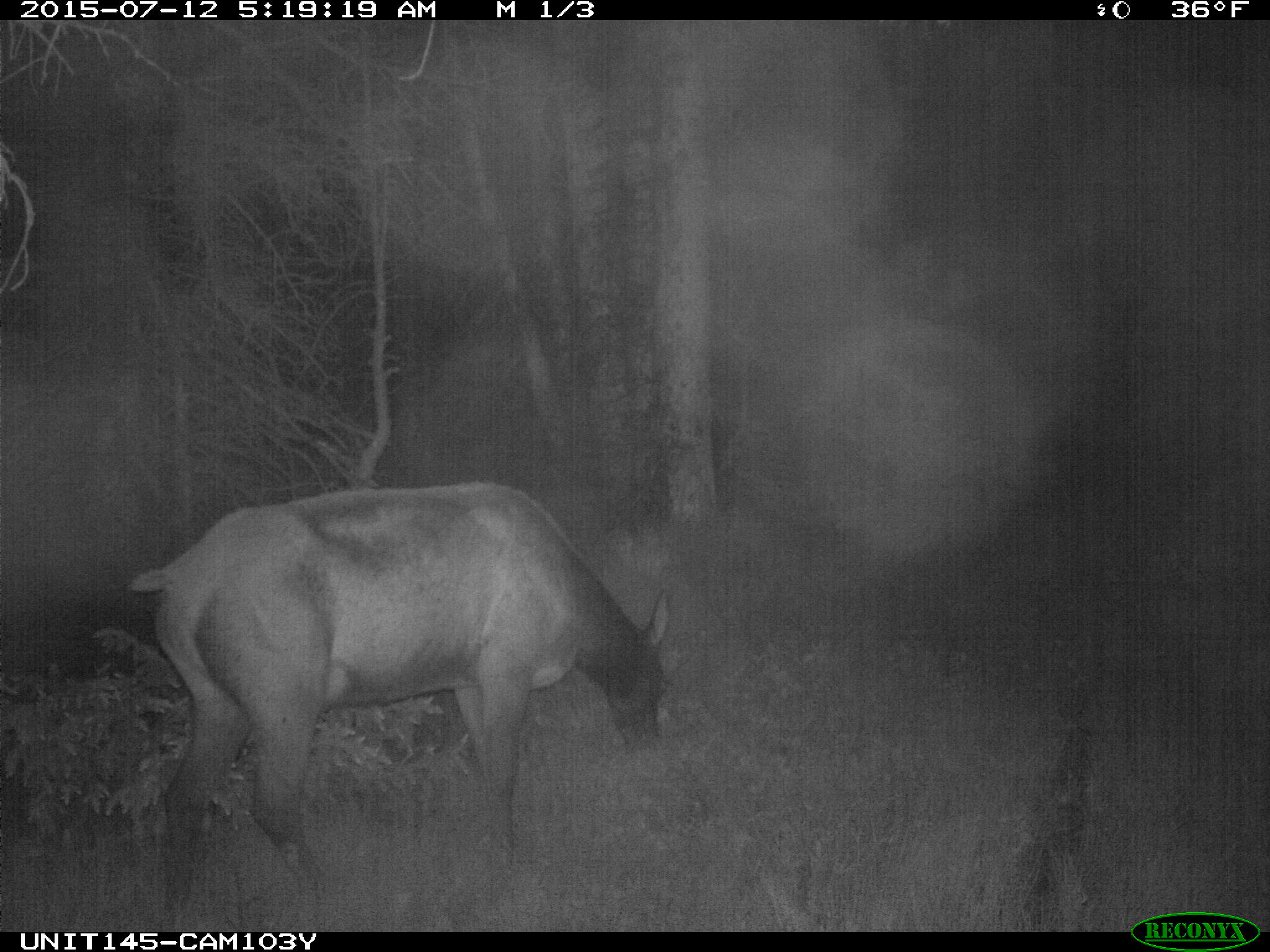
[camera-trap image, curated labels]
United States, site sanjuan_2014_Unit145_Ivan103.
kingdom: Animalia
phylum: Chordata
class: Mammalia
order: Artiodactyla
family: Cervidae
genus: Cervus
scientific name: Cervus elaphus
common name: red deer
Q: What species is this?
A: Cervus elaphus (red deer).